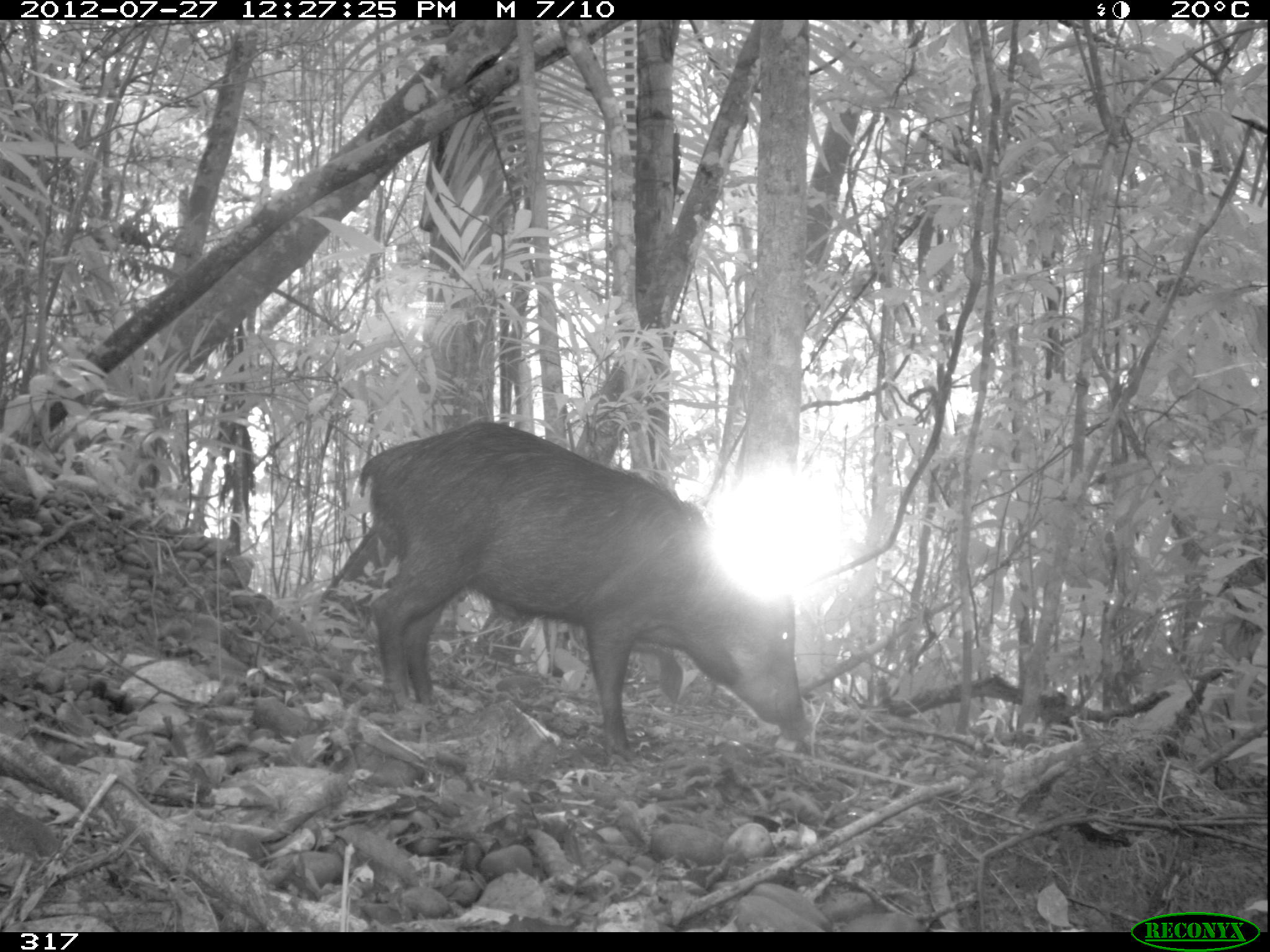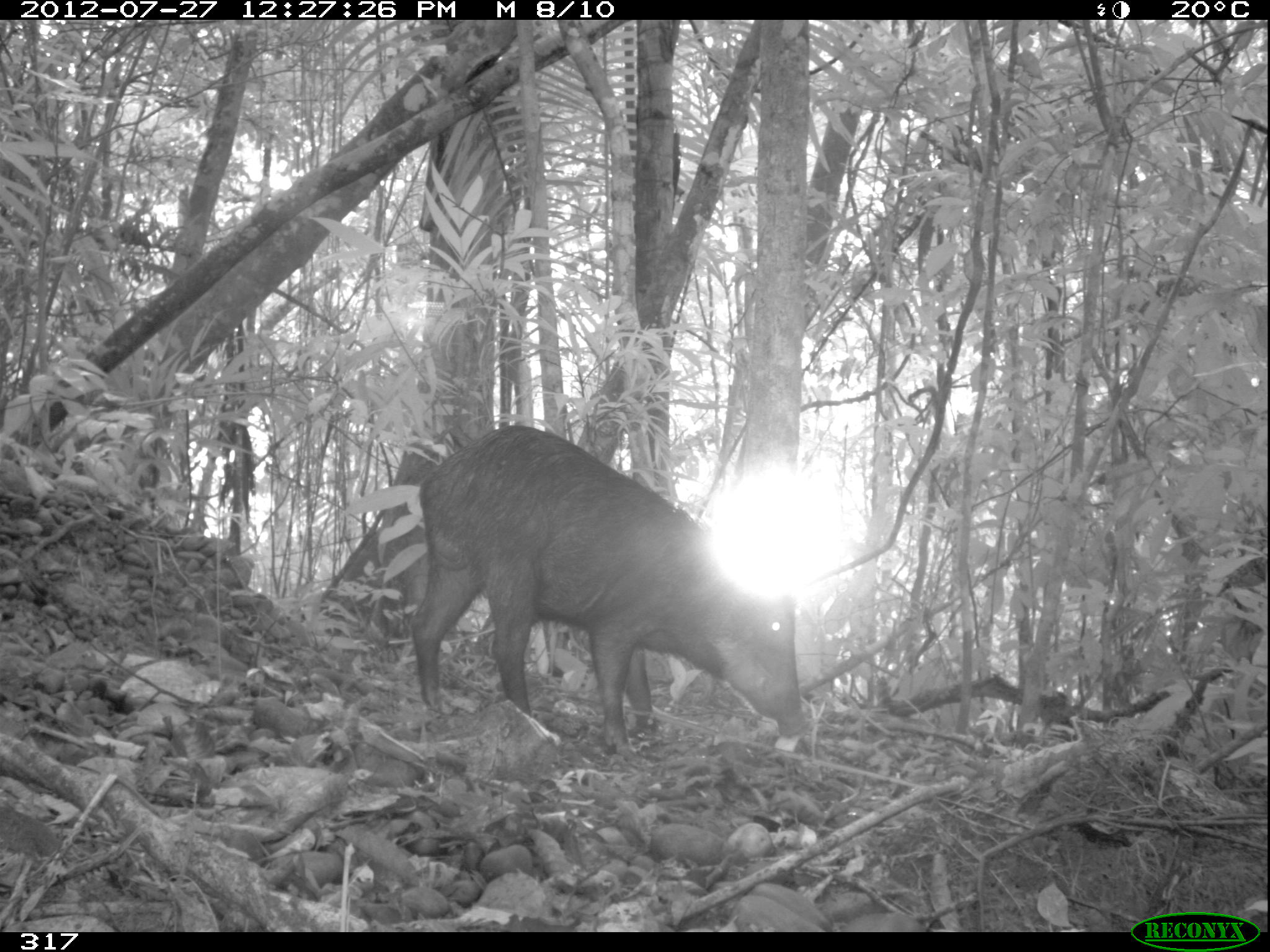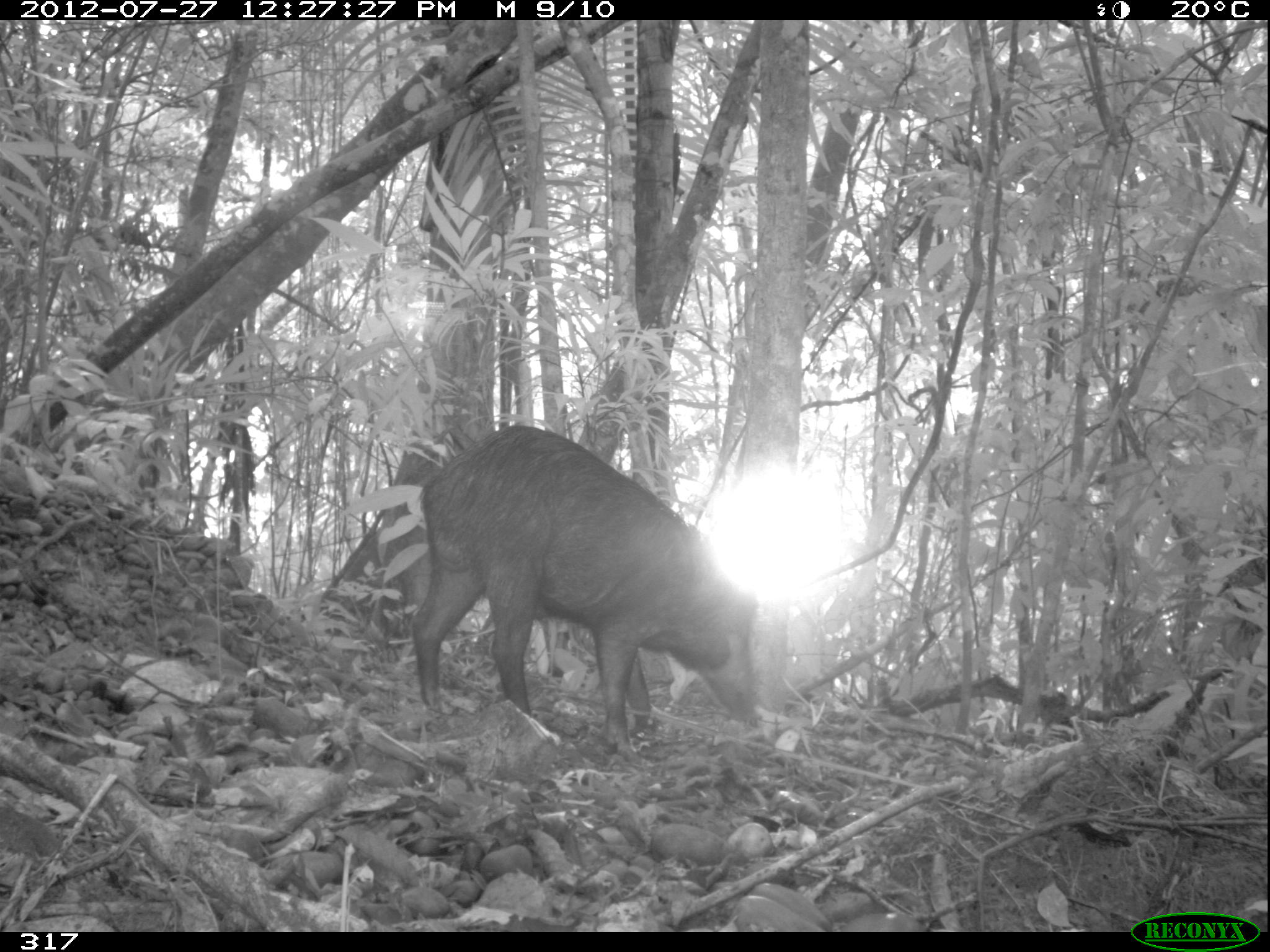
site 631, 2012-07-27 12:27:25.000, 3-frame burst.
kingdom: Animalia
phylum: Chordata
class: Mammalia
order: Artiodactyla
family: Tayassuidae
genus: Tayassu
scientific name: Tayassu pecari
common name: white-lipped peccary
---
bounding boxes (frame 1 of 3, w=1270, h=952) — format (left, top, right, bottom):
tayassu pecari: (355, 418, 812, 763)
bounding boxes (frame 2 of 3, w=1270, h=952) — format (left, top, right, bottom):
tayassu pecari: (408, 423, 806, 752)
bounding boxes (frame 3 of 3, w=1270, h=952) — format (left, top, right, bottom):
tayassu pecari: (407, 423, 760, 756)